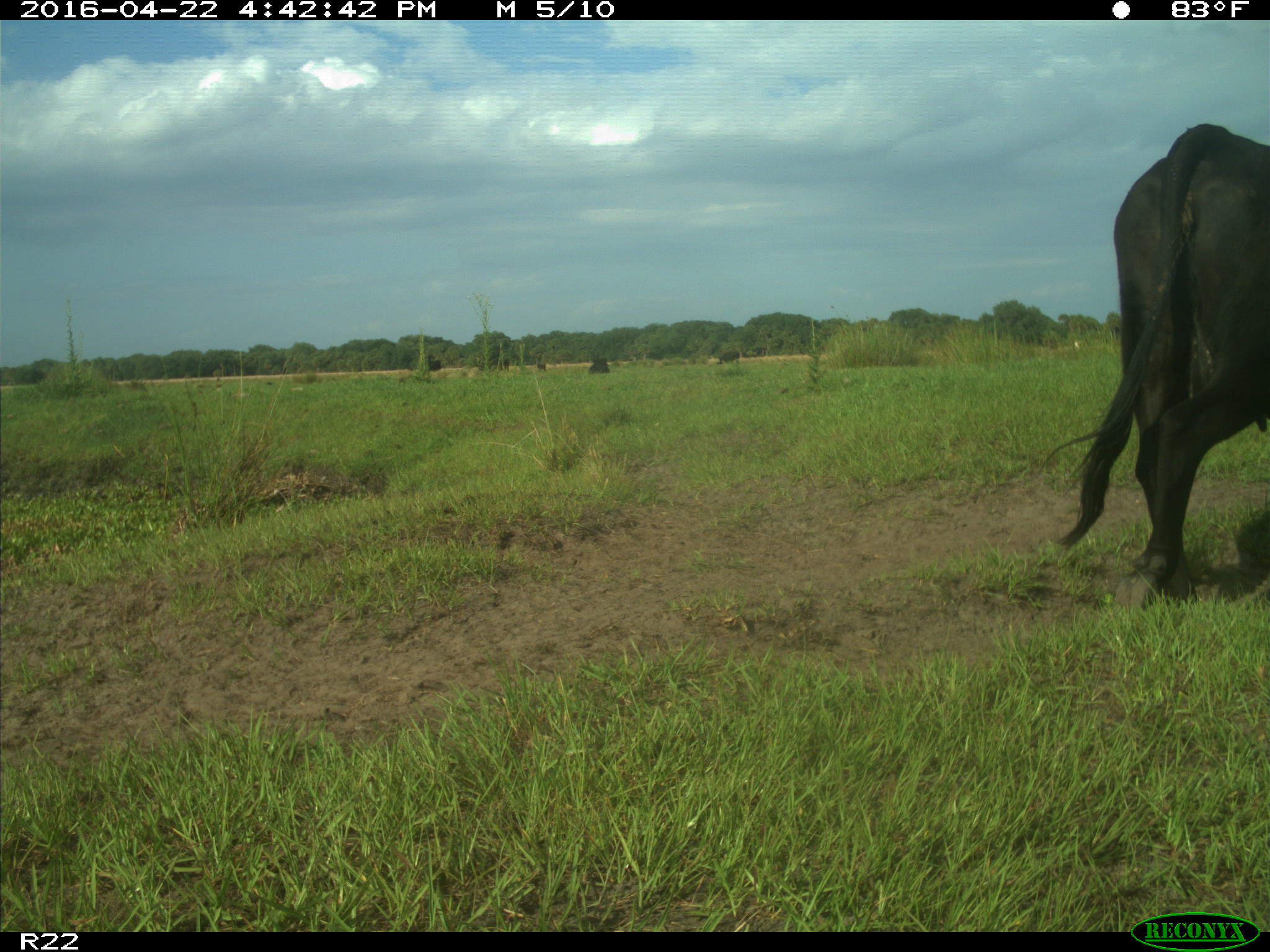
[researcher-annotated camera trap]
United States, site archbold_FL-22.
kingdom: Animalia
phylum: Chordata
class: Mammalia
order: Artiodactyla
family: Bovidae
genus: Bos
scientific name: Bos taurus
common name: domestic cow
Bos taurus (domestic cow).